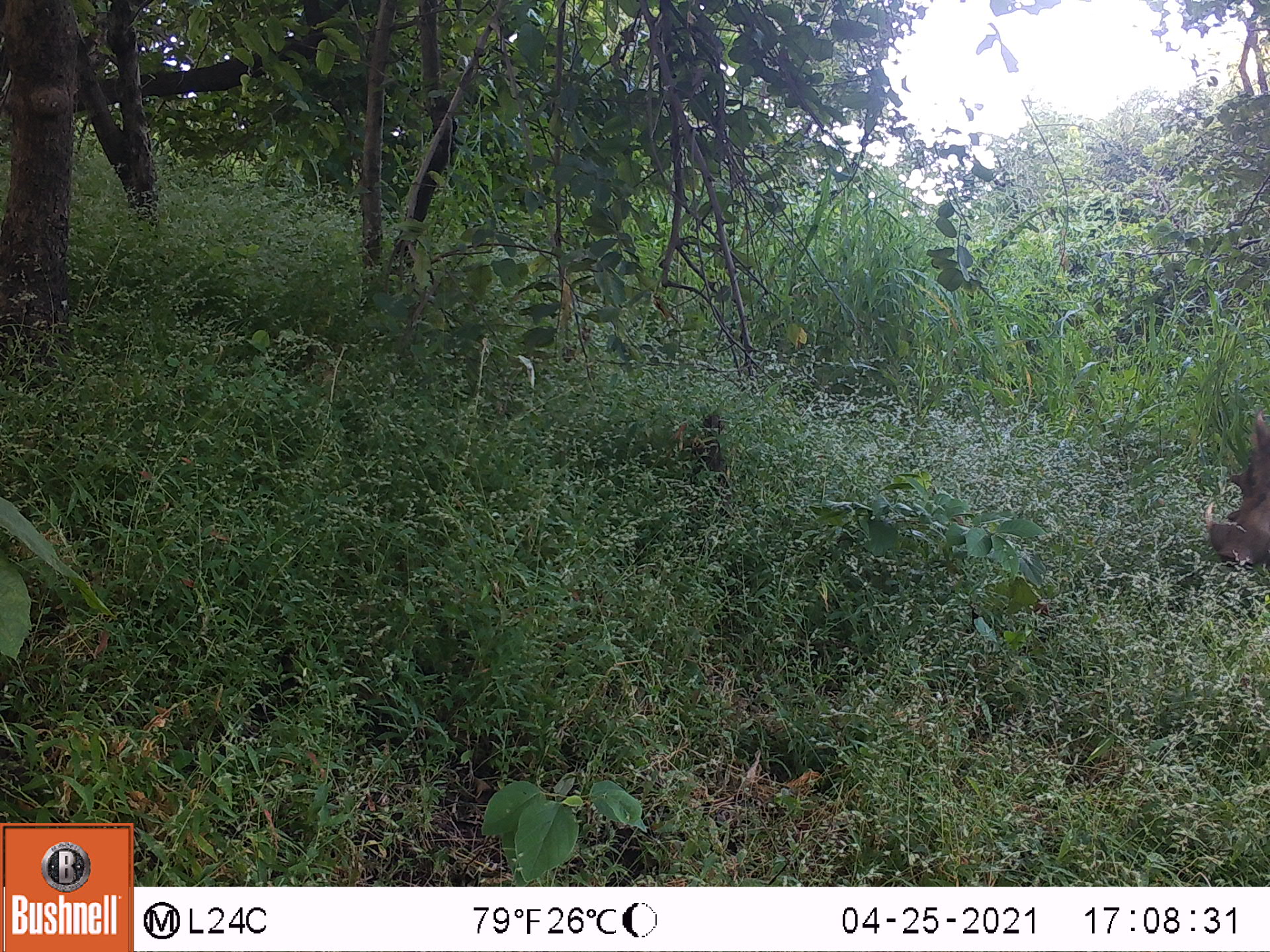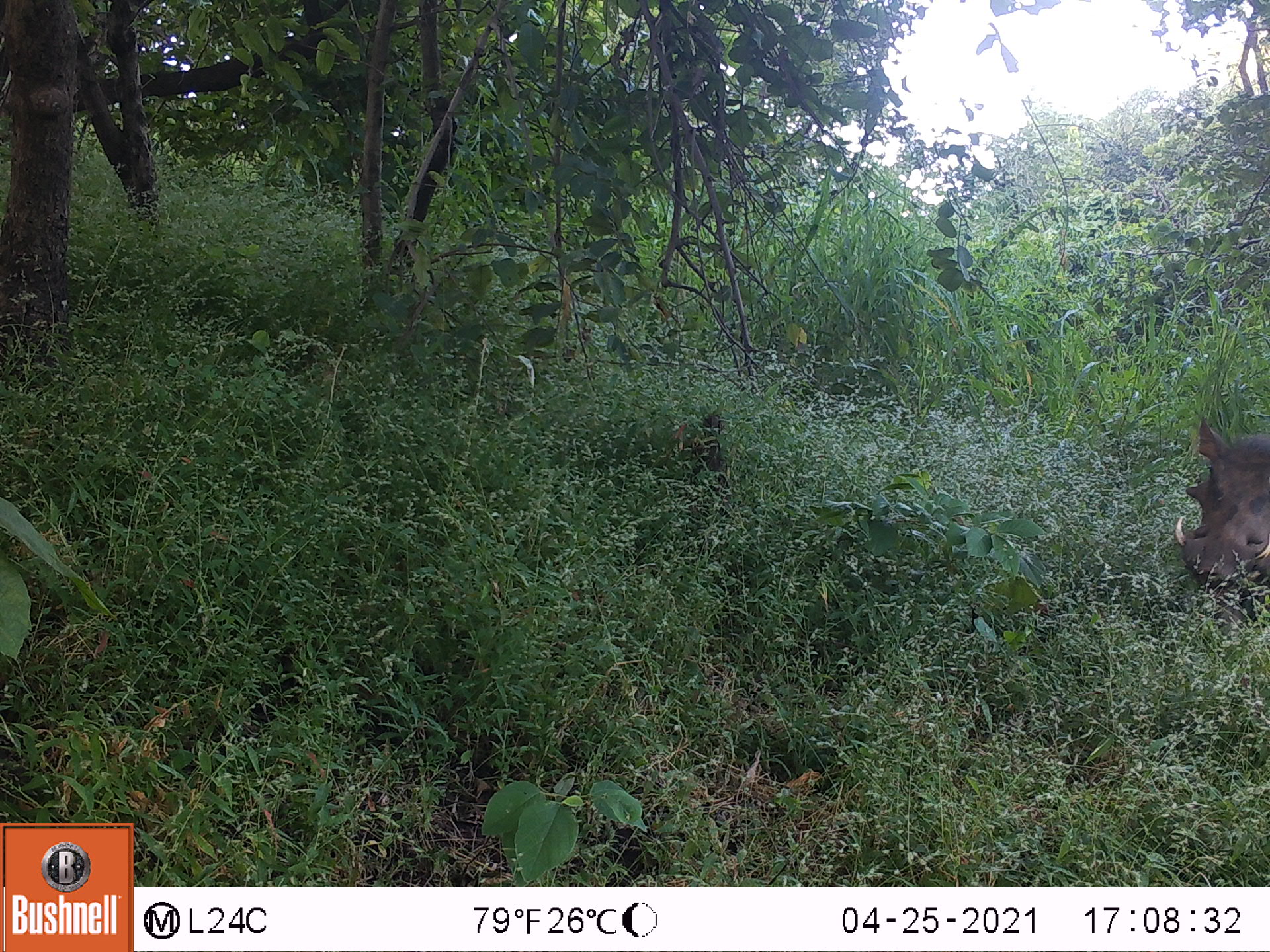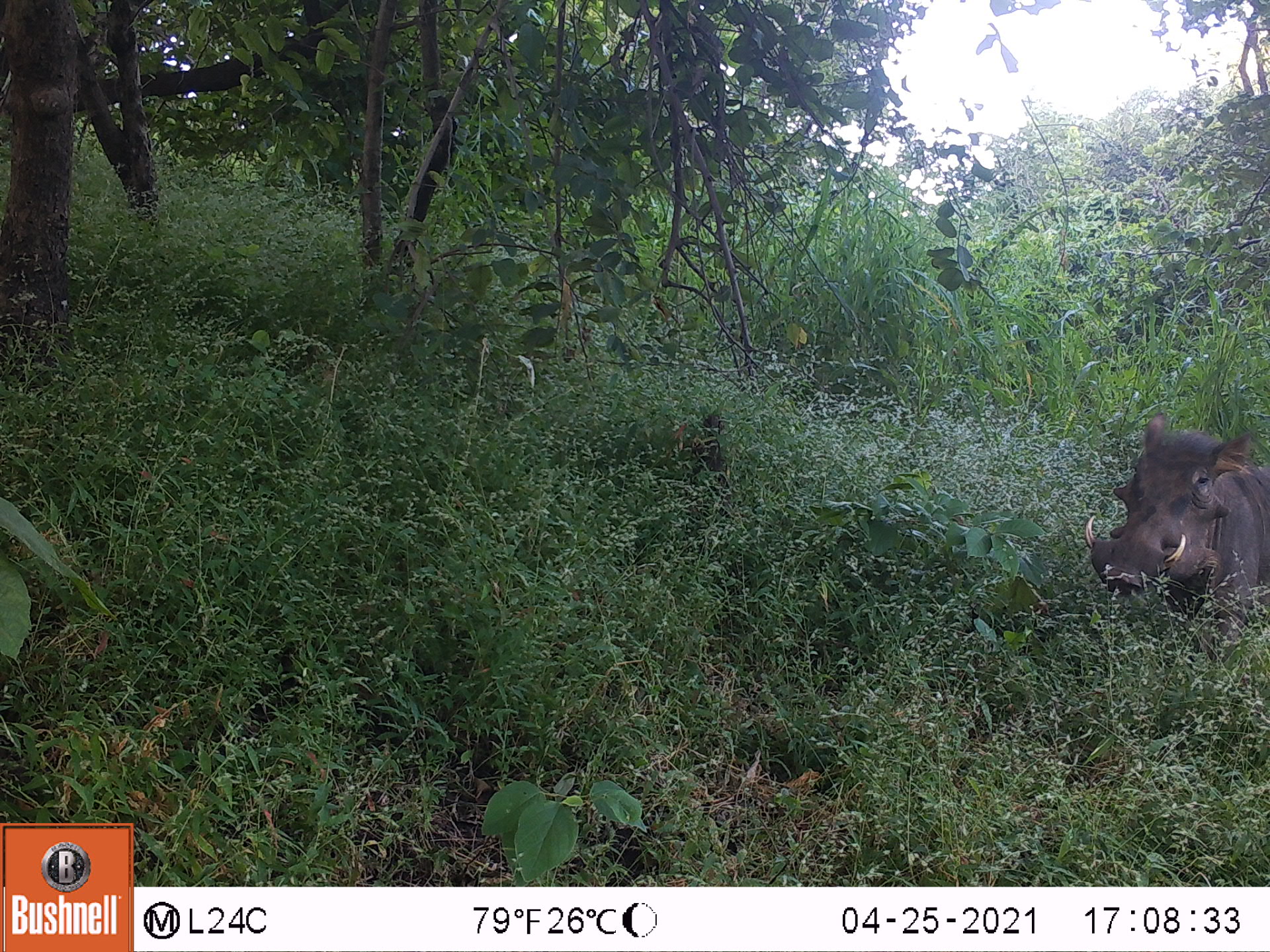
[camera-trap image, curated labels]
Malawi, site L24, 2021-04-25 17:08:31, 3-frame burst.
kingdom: Animalia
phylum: Chordata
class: Mammalia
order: Artiodactyla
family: Suidae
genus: Phacochoerus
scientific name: Phacochoerus africanus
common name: common warthog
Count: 1.